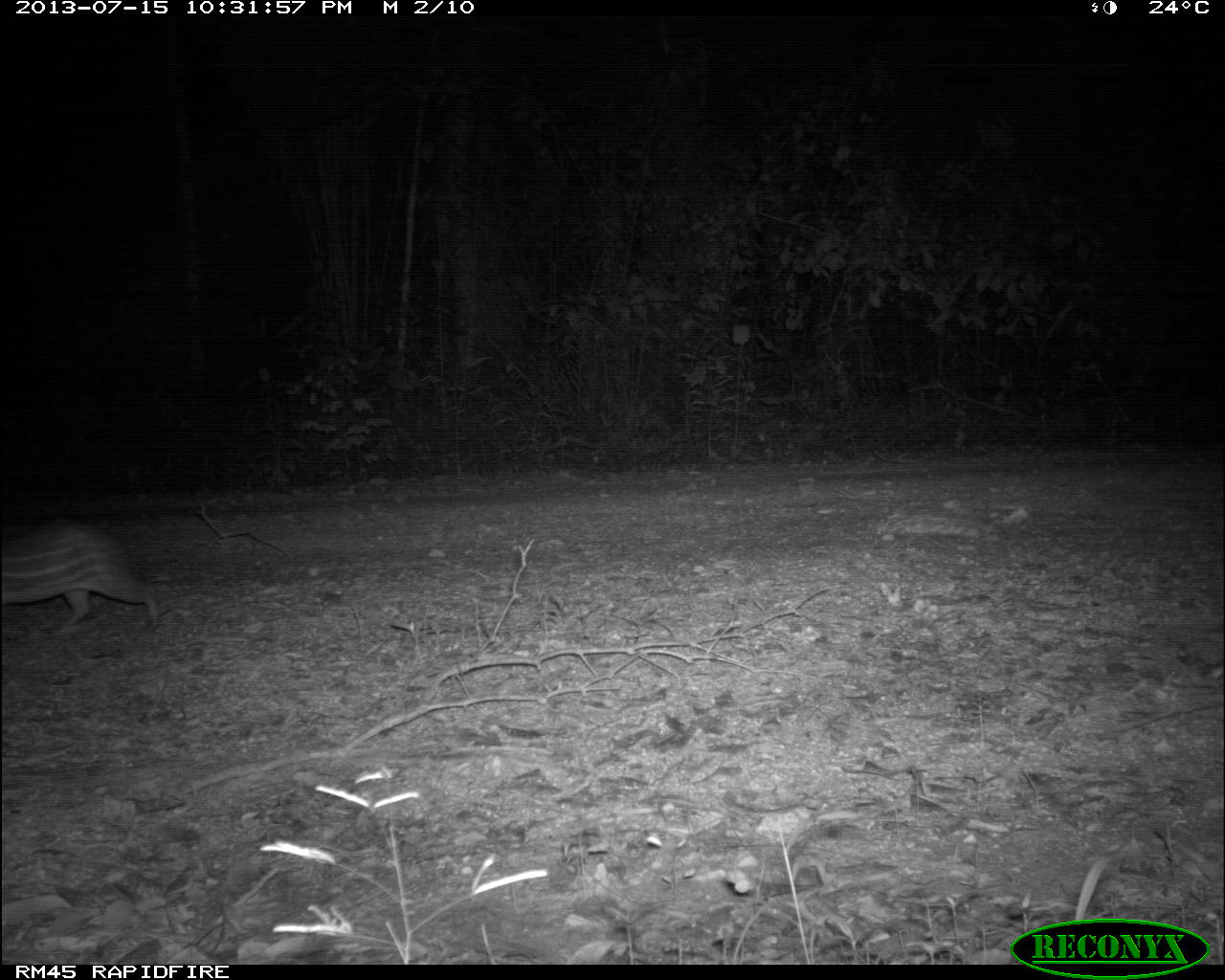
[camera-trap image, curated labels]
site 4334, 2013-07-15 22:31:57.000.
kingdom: Animalia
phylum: Chordata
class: Mammalia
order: Rodentia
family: Cuniculidae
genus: Cuniculus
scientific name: Cuniculus paca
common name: lowland paca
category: agouti paca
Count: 1.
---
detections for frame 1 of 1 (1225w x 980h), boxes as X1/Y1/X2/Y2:
agouti paca: 0/511/162/639